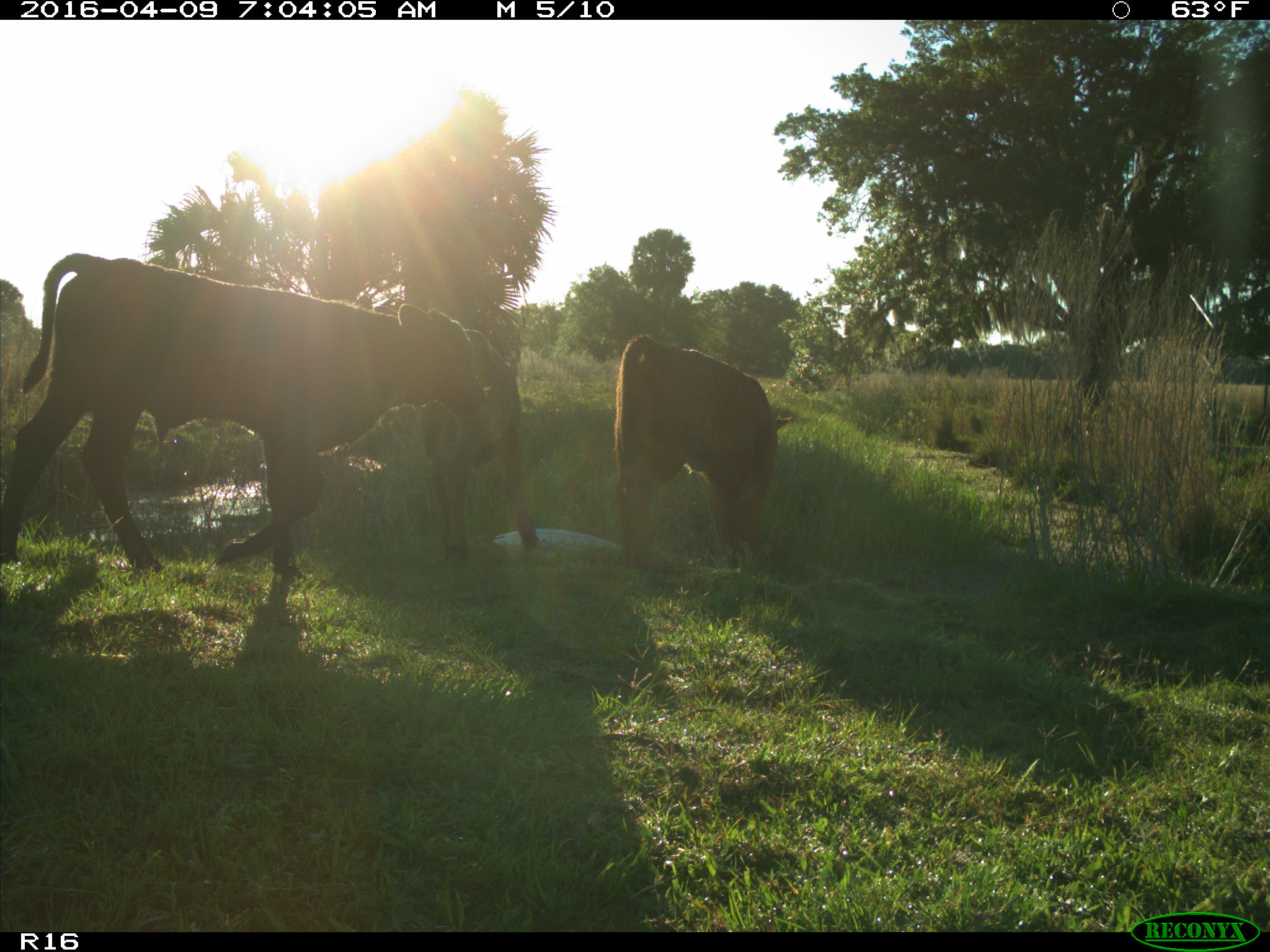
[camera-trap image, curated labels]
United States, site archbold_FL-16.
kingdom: Animalia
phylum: Chordata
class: Mammalia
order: Artiodactyla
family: Bovidae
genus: Bos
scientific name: Bos taurus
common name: domestic cow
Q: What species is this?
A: Bos taurus (domestic cow).